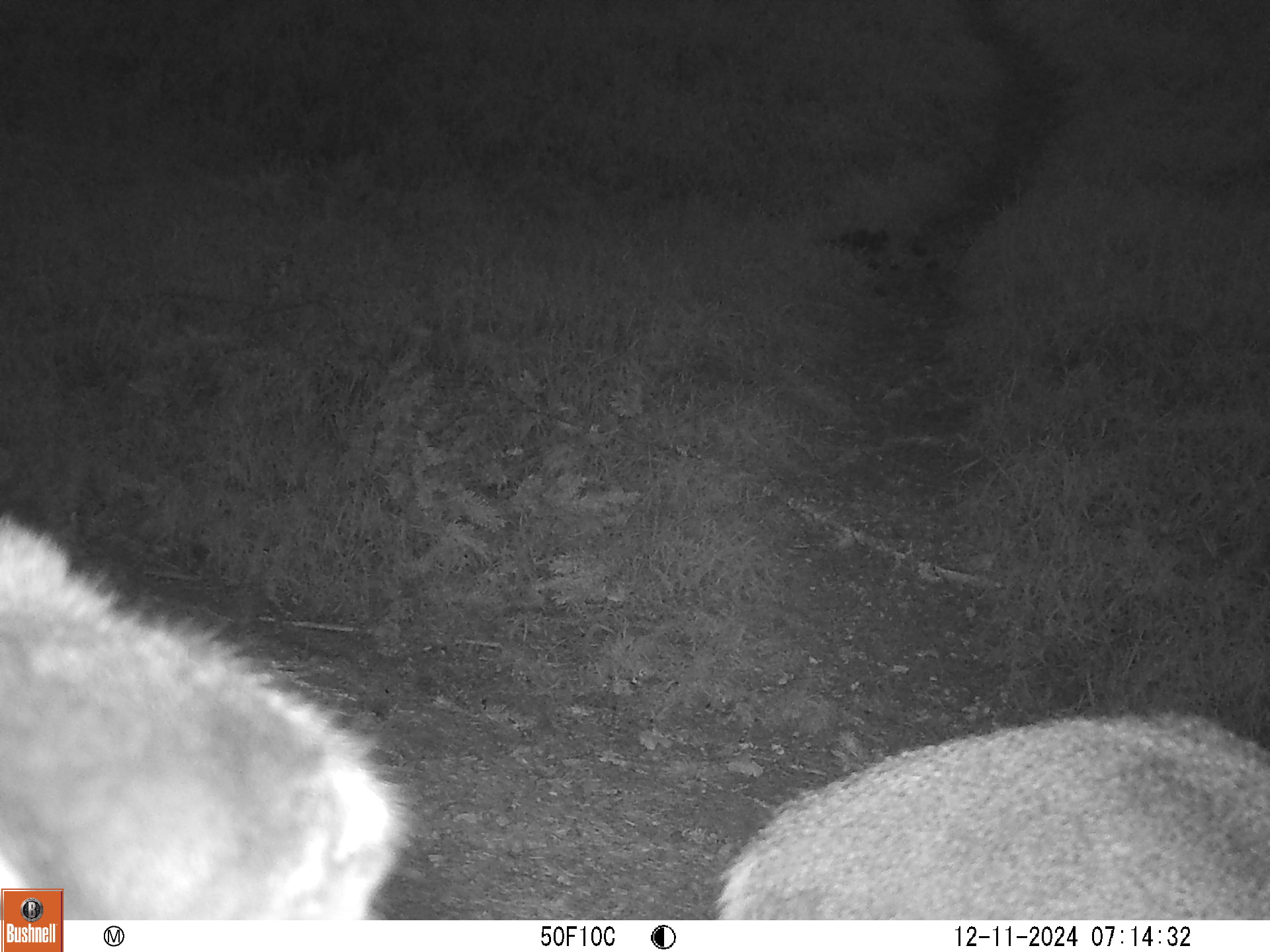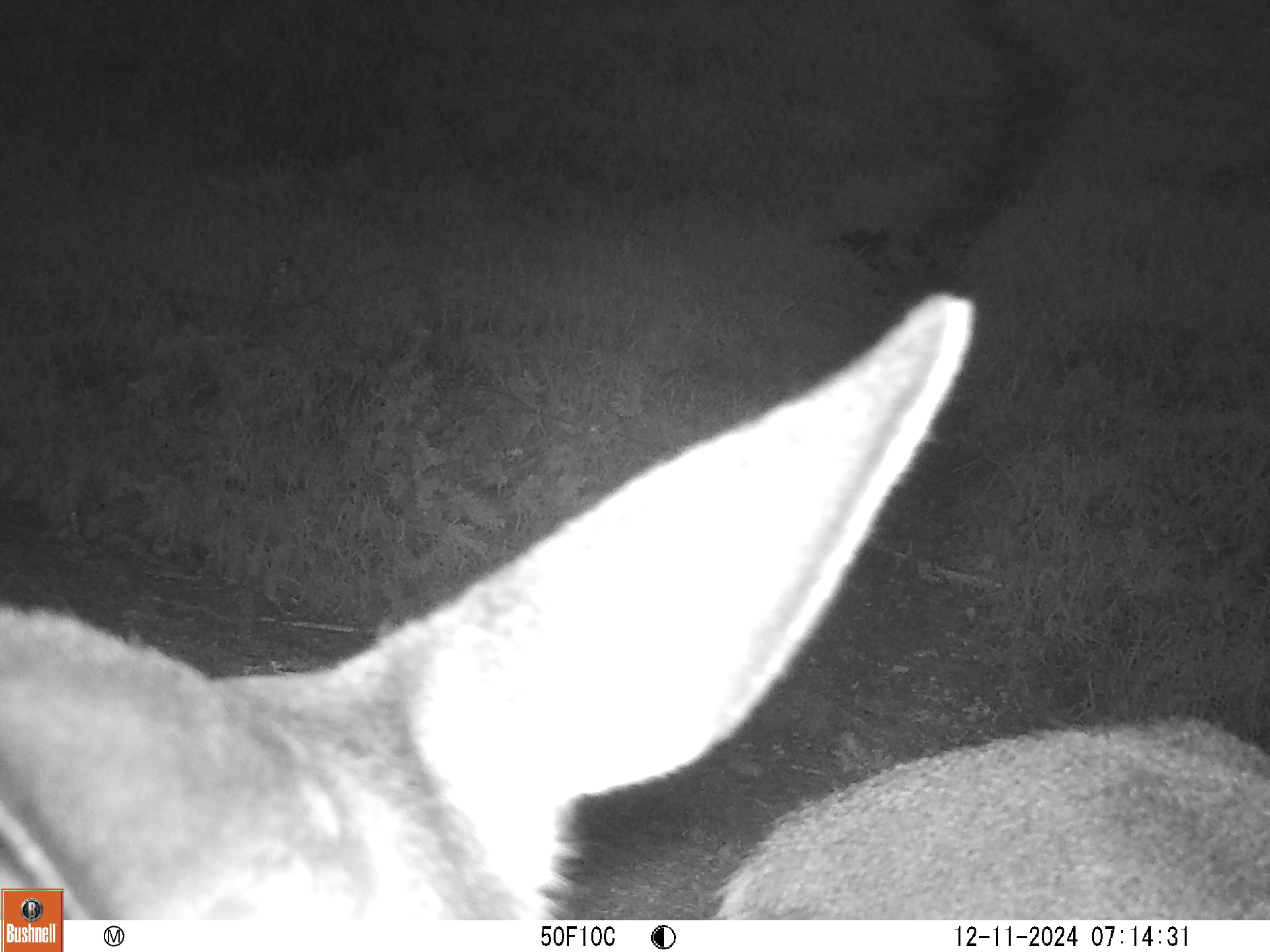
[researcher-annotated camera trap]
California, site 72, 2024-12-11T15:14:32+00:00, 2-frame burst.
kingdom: Animalia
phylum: Chordata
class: Mammalia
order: Artiodactyla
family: Cervidae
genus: Odocoileus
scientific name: Odocoileus hemionus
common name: mule deer